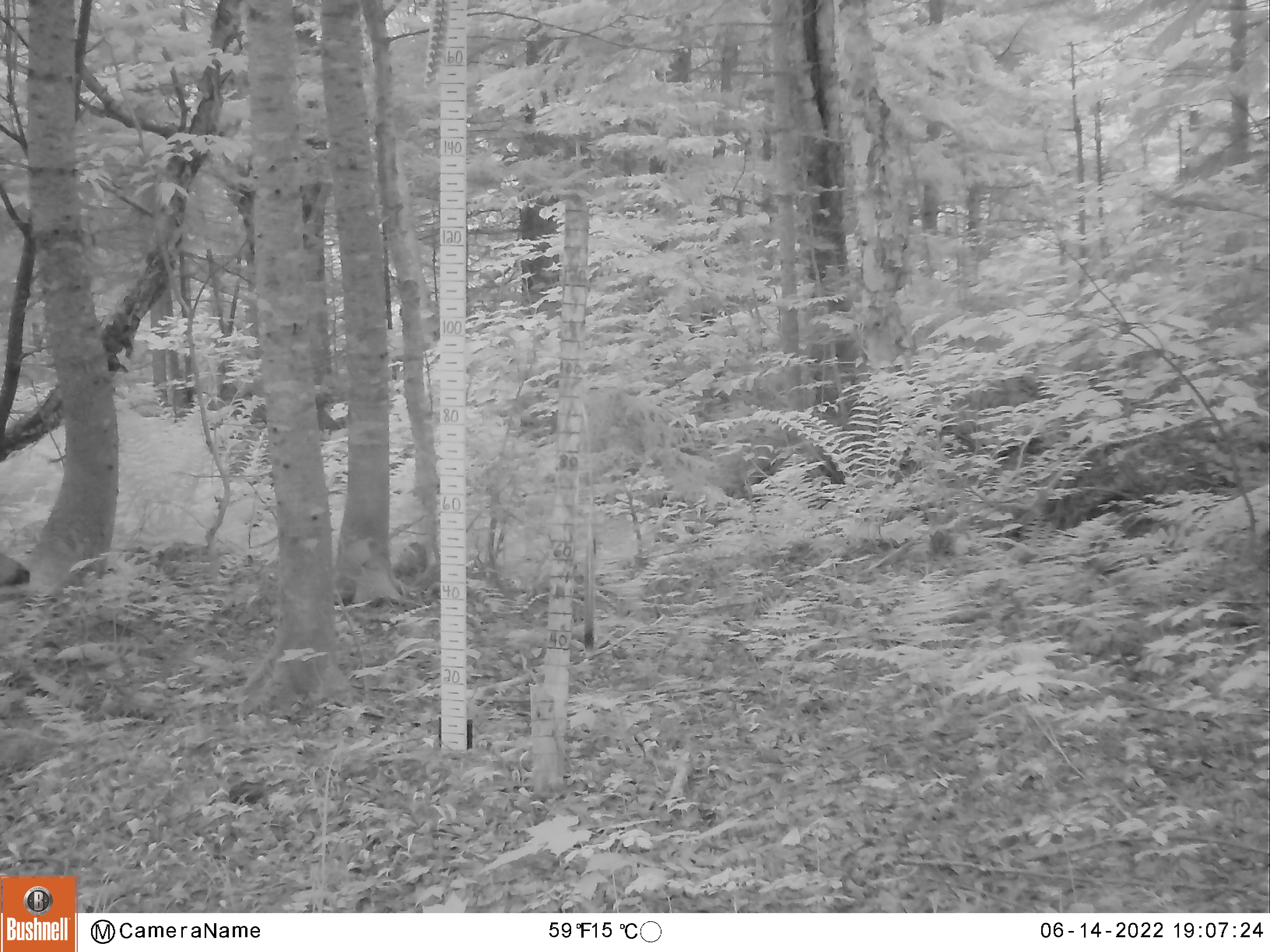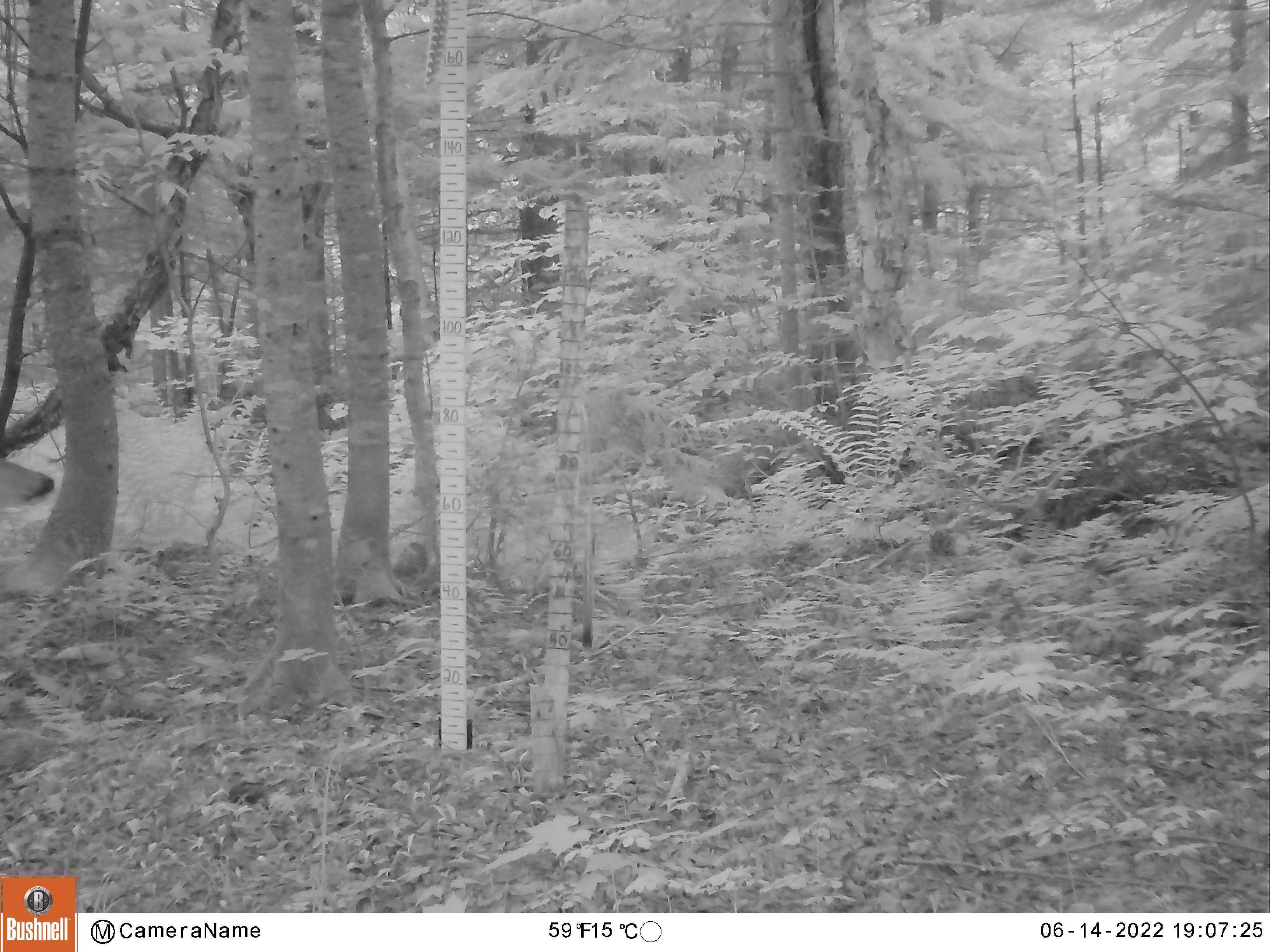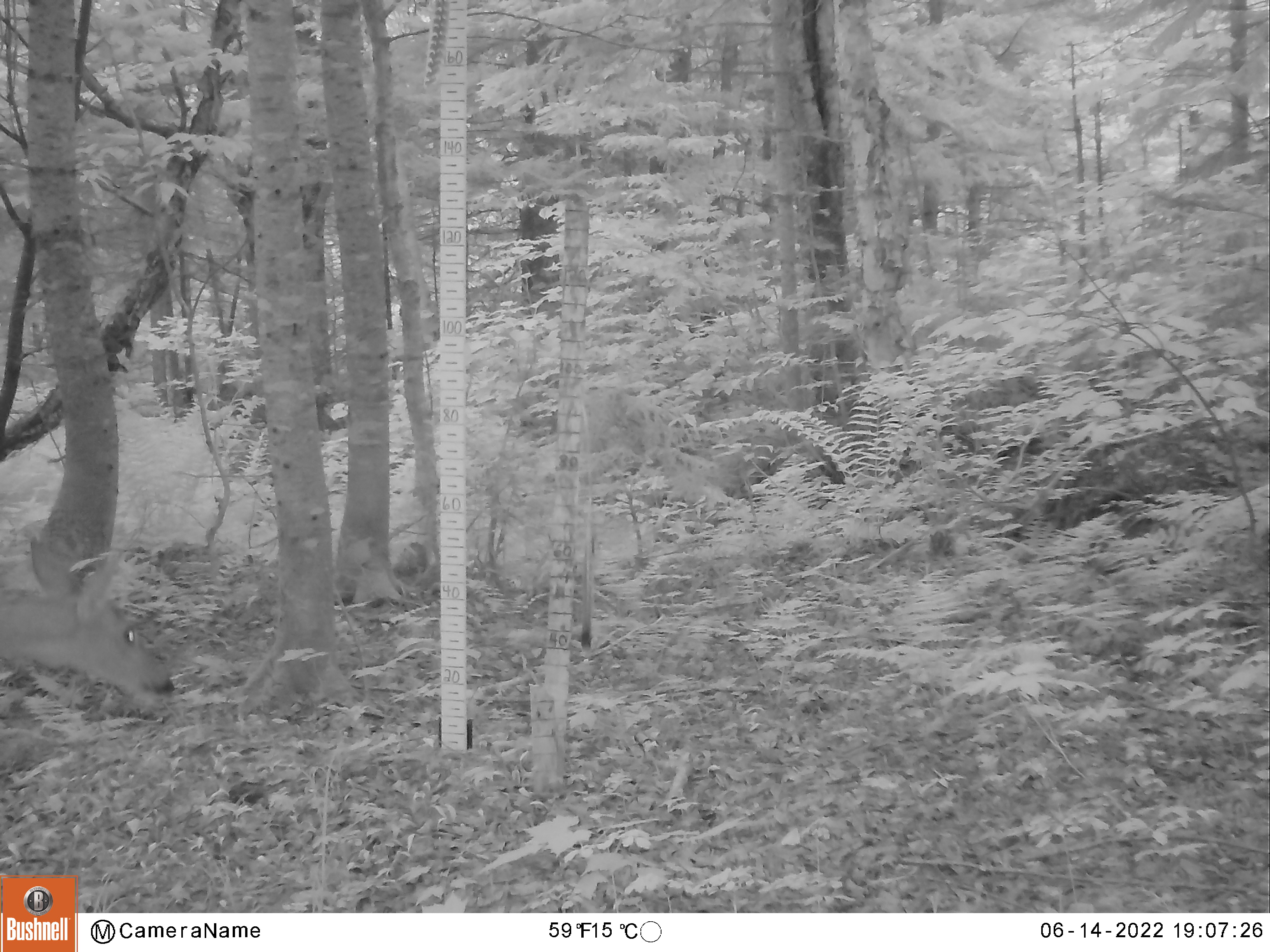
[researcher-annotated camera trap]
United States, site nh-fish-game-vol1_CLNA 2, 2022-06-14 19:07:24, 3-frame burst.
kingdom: Animalia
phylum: Chordata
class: Mammalia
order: Artiodactyla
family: Cervidae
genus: Odocoileus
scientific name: Odocoileus virginianus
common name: white-tailed deer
White-tailed deer (Odocoileus virginianus).